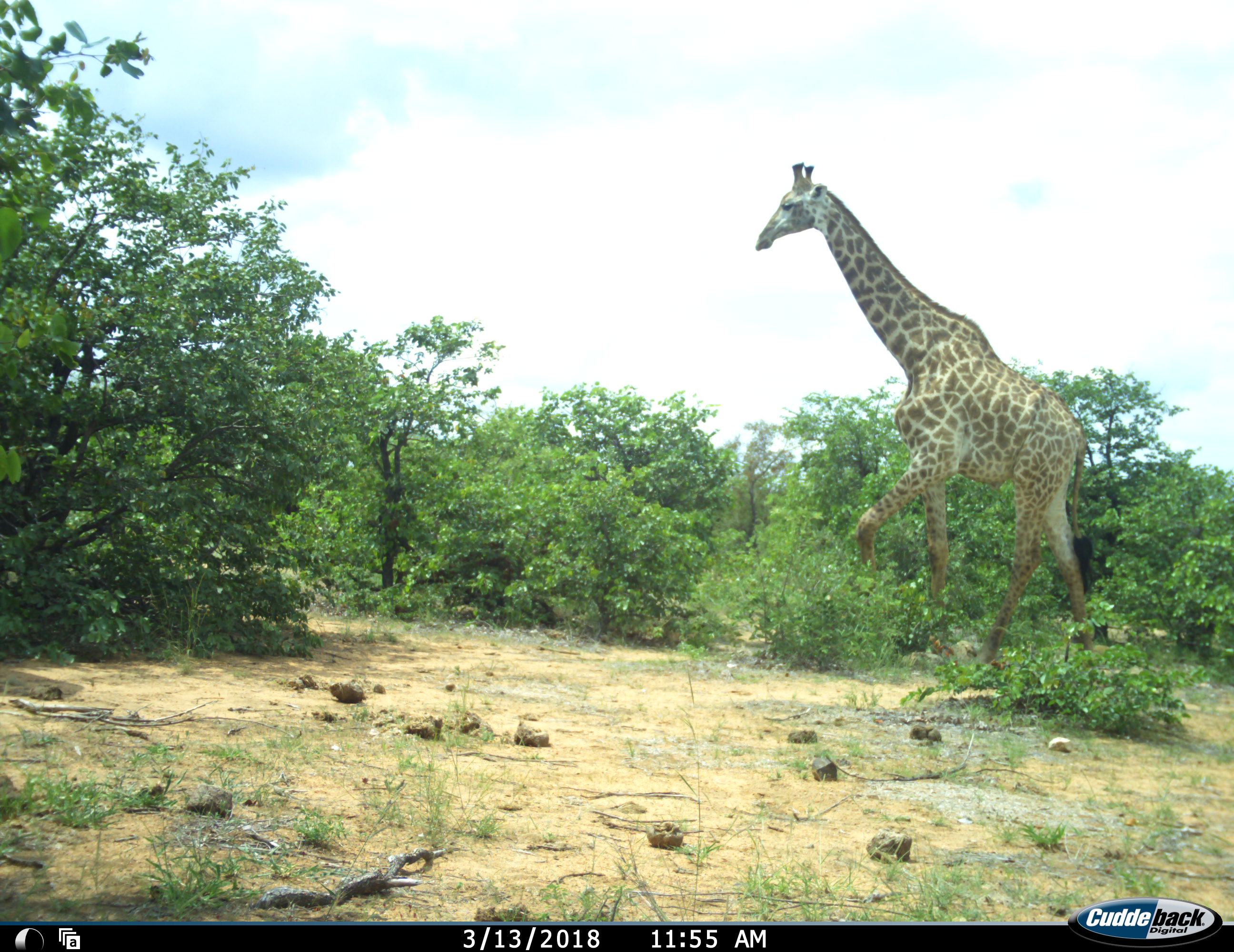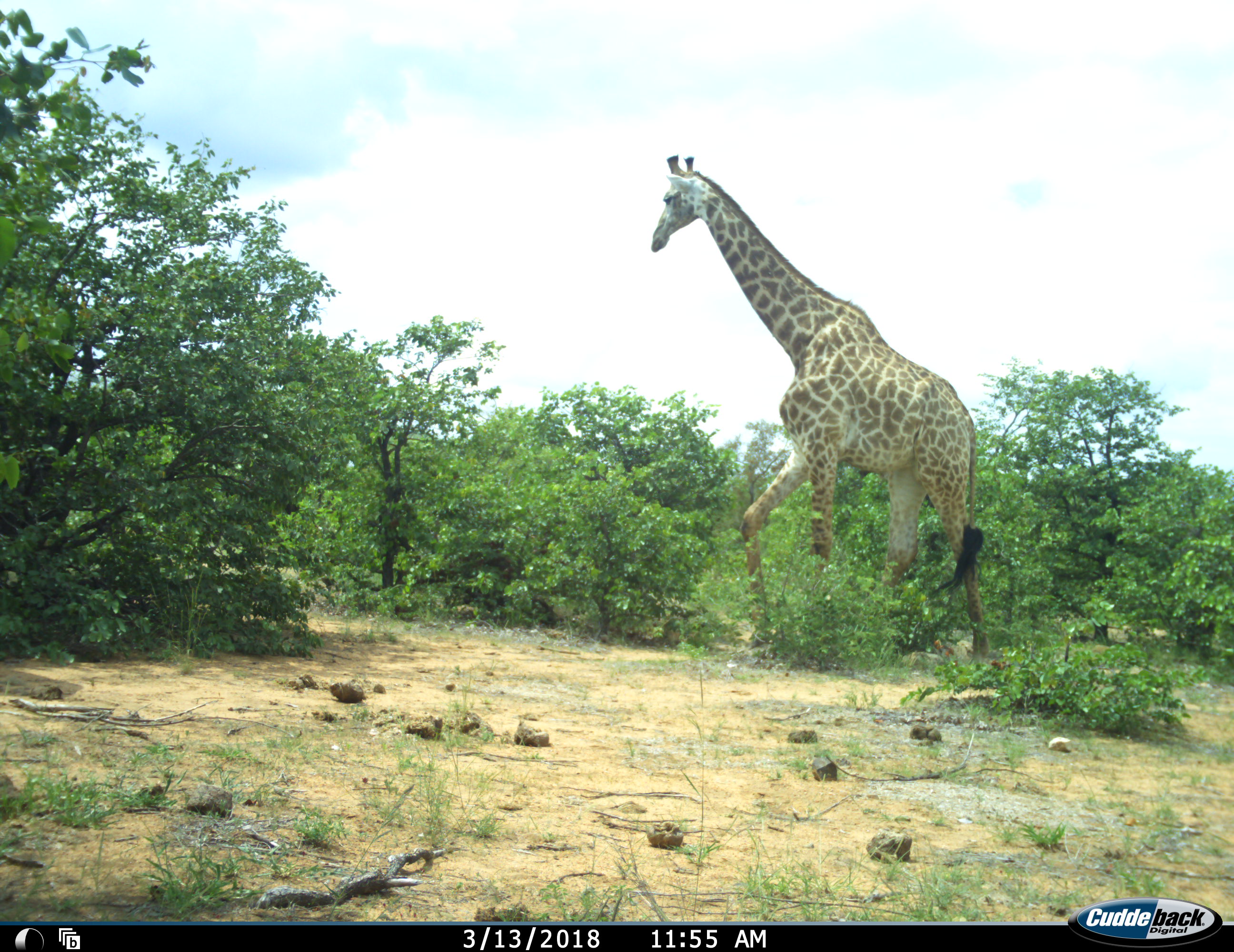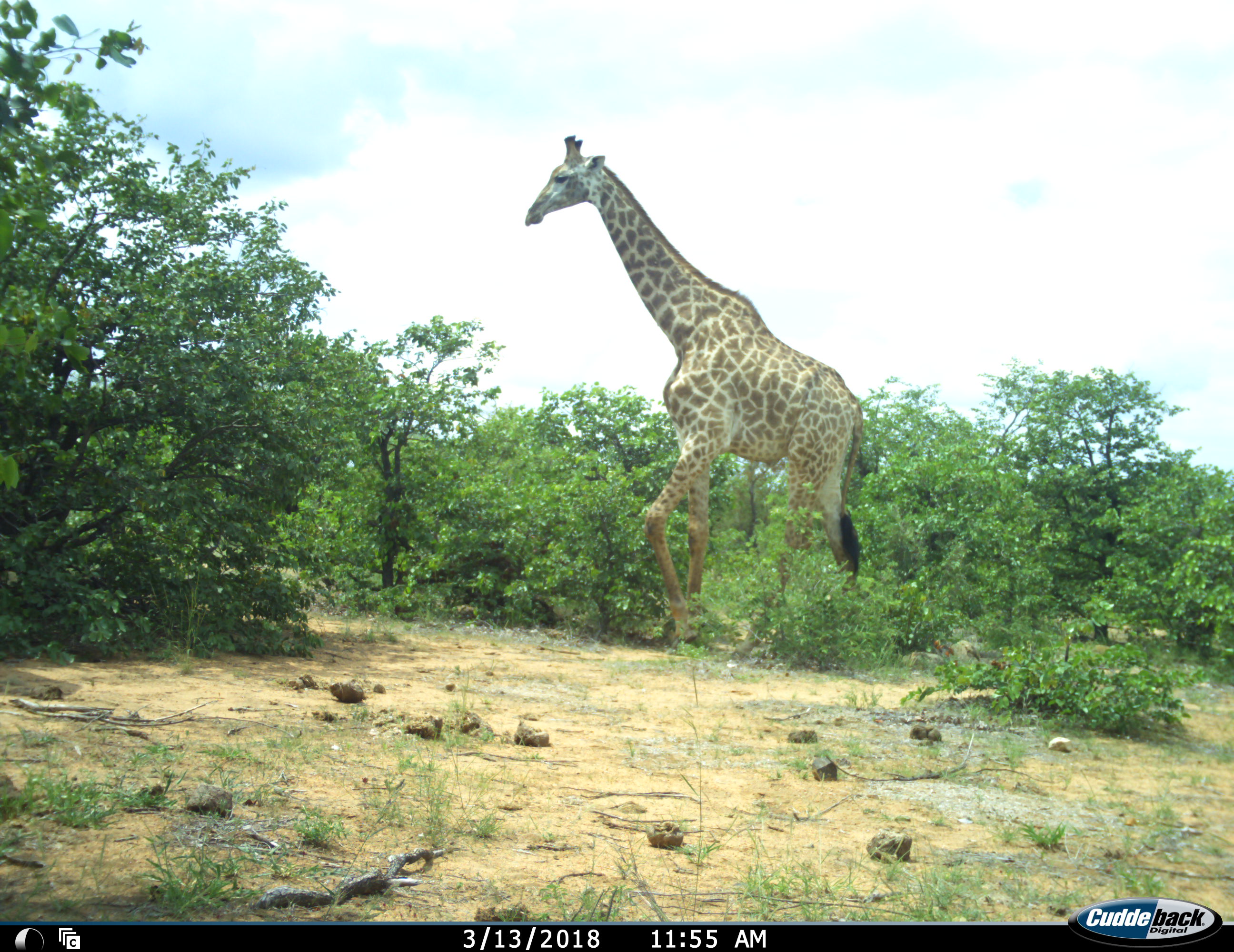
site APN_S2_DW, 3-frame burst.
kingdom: Animalia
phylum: Chordata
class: Mammalia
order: Artiodactyla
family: Giraffidae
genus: Giraffa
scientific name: Giraffa camelopardalis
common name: giraffe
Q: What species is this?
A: Giraffe (Giraffa camelopardalis).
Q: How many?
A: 1.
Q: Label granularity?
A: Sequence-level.